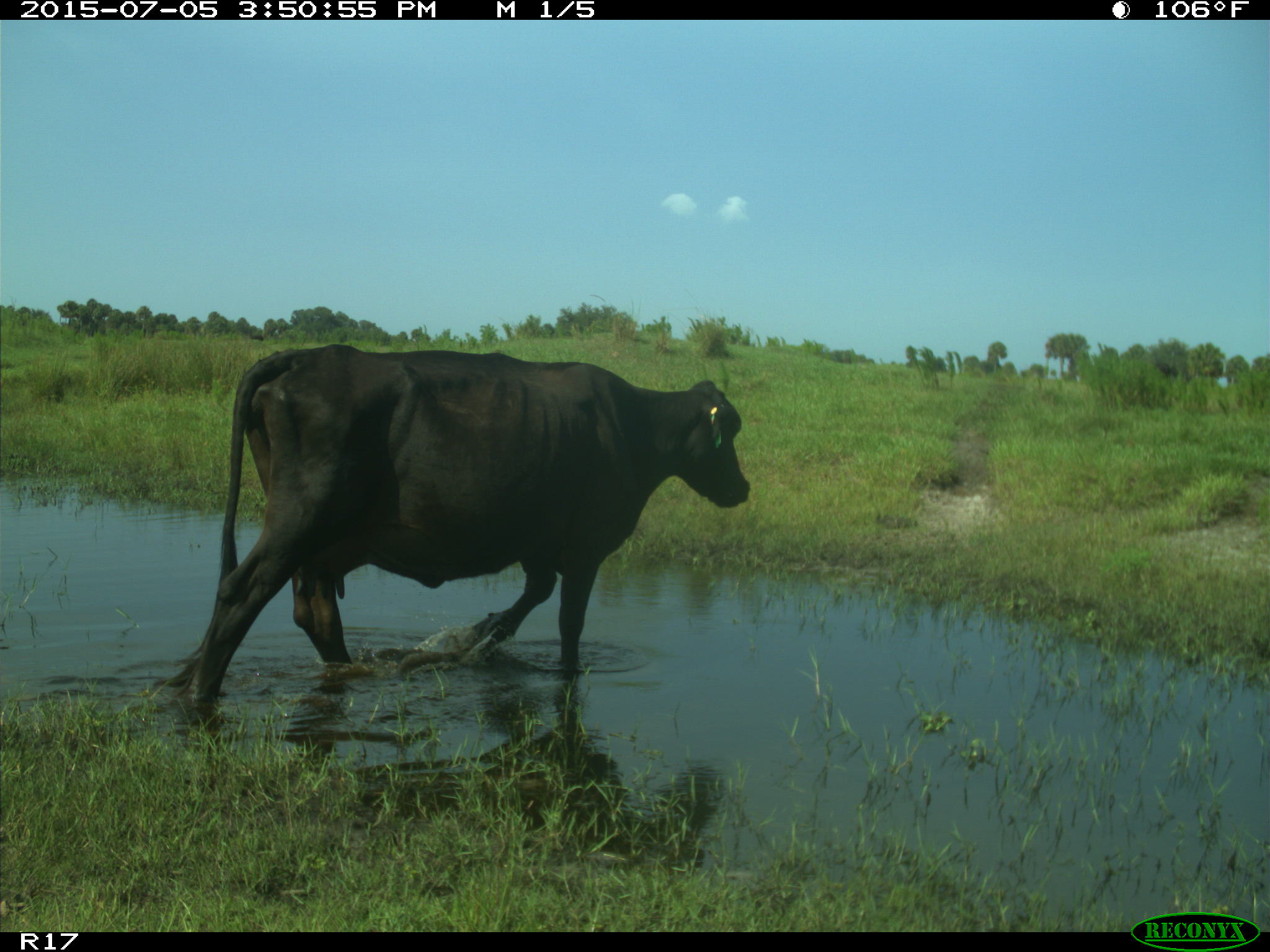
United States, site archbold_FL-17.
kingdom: Animalia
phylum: Chordata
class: Mammalia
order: Artiodactyla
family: Bovidae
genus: Bos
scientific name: Bos taurus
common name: domestic cow